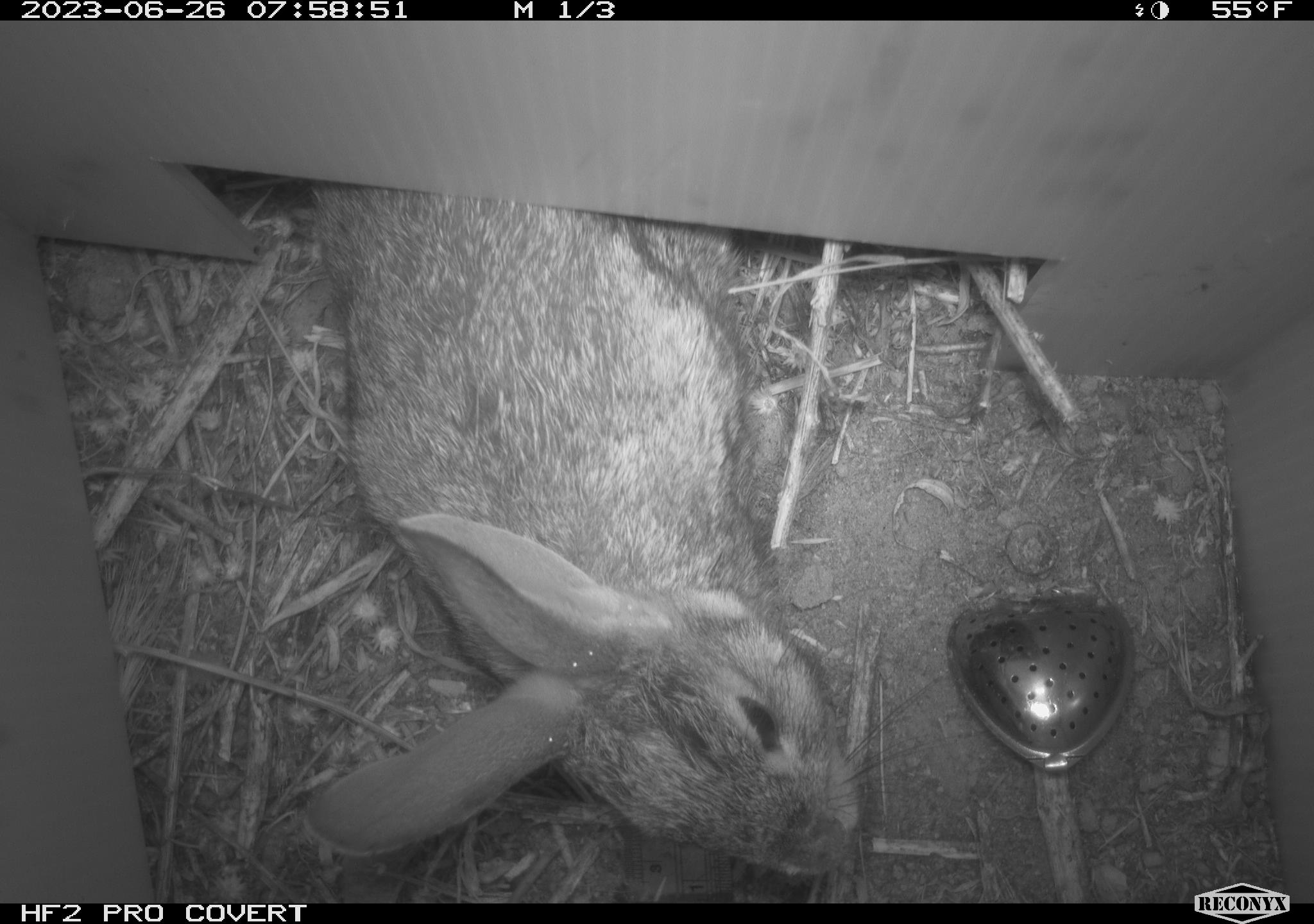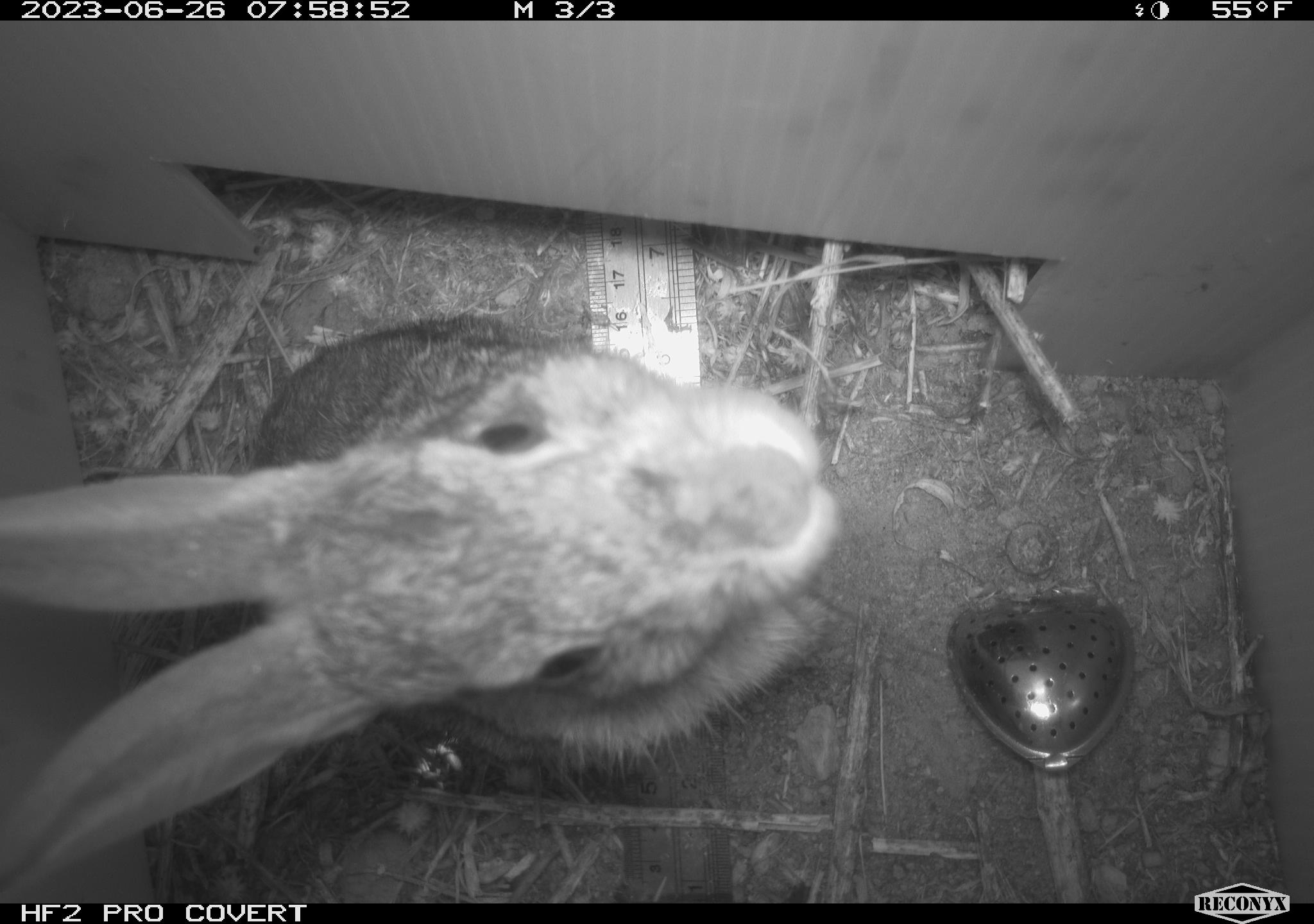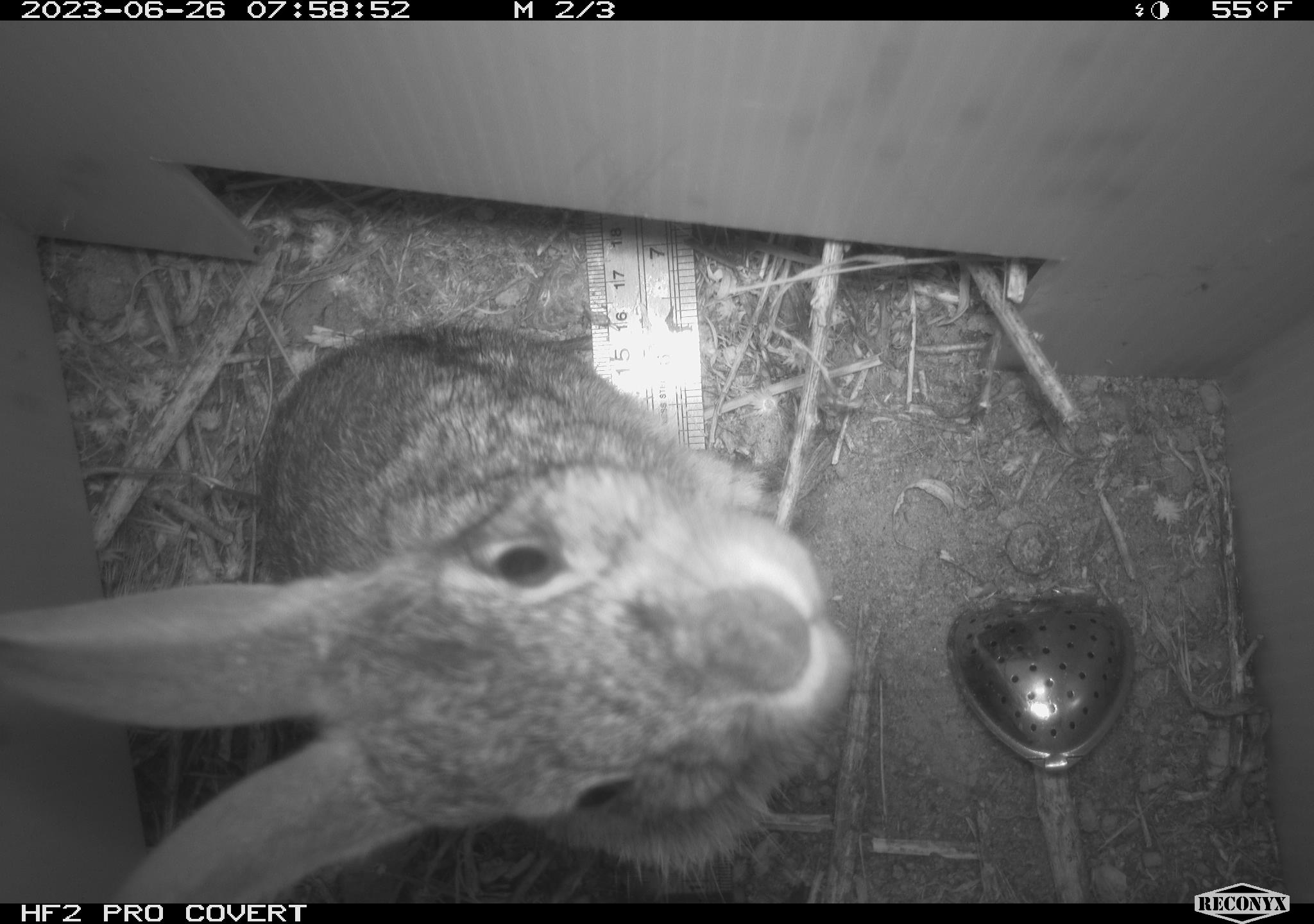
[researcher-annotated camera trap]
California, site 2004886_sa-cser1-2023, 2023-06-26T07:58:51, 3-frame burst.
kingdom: Animalia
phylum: Chordata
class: Mammalia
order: Lagomorpha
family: Leporidae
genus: Sylvilagus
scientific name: Sylvilagus bachmani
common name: brush rabbit